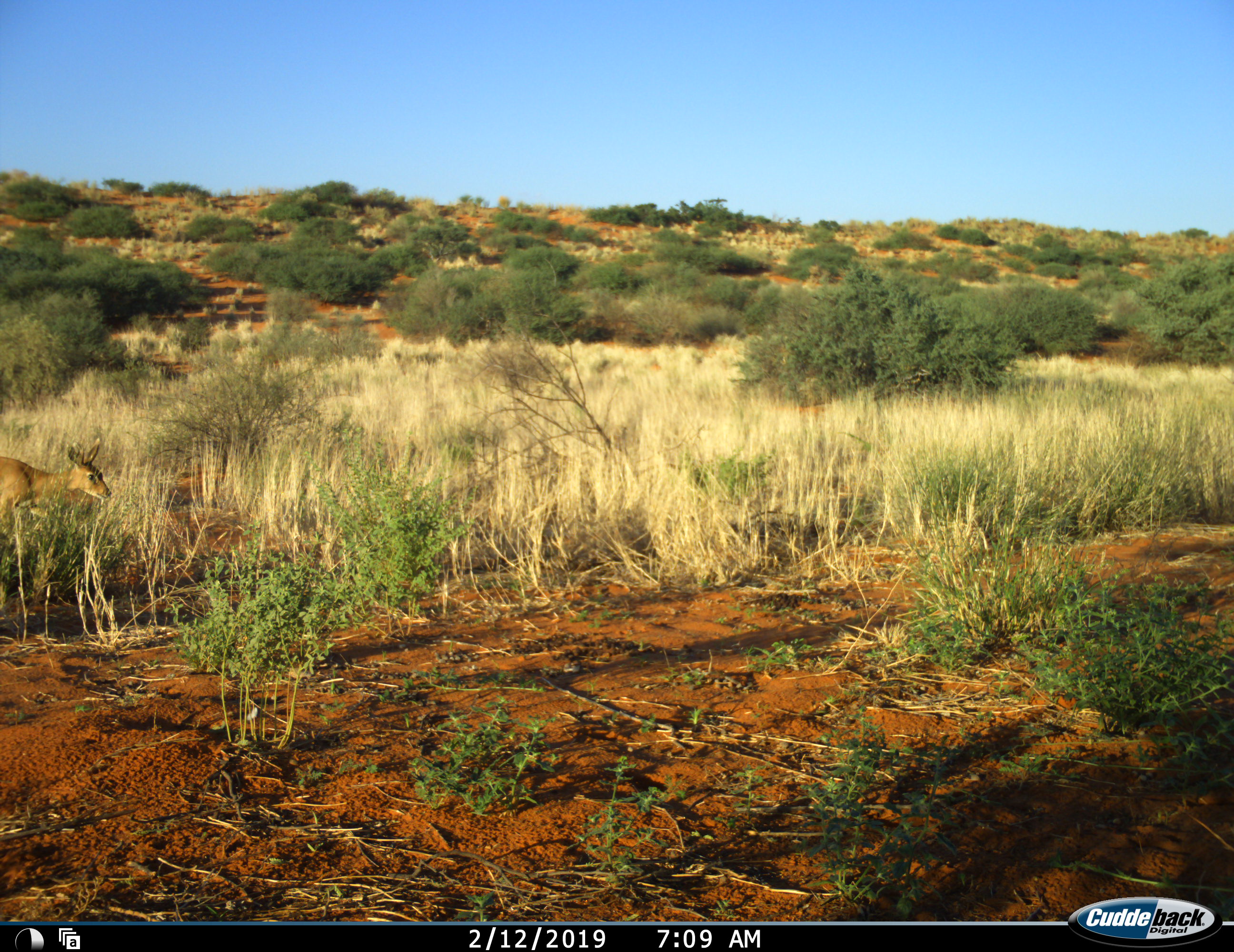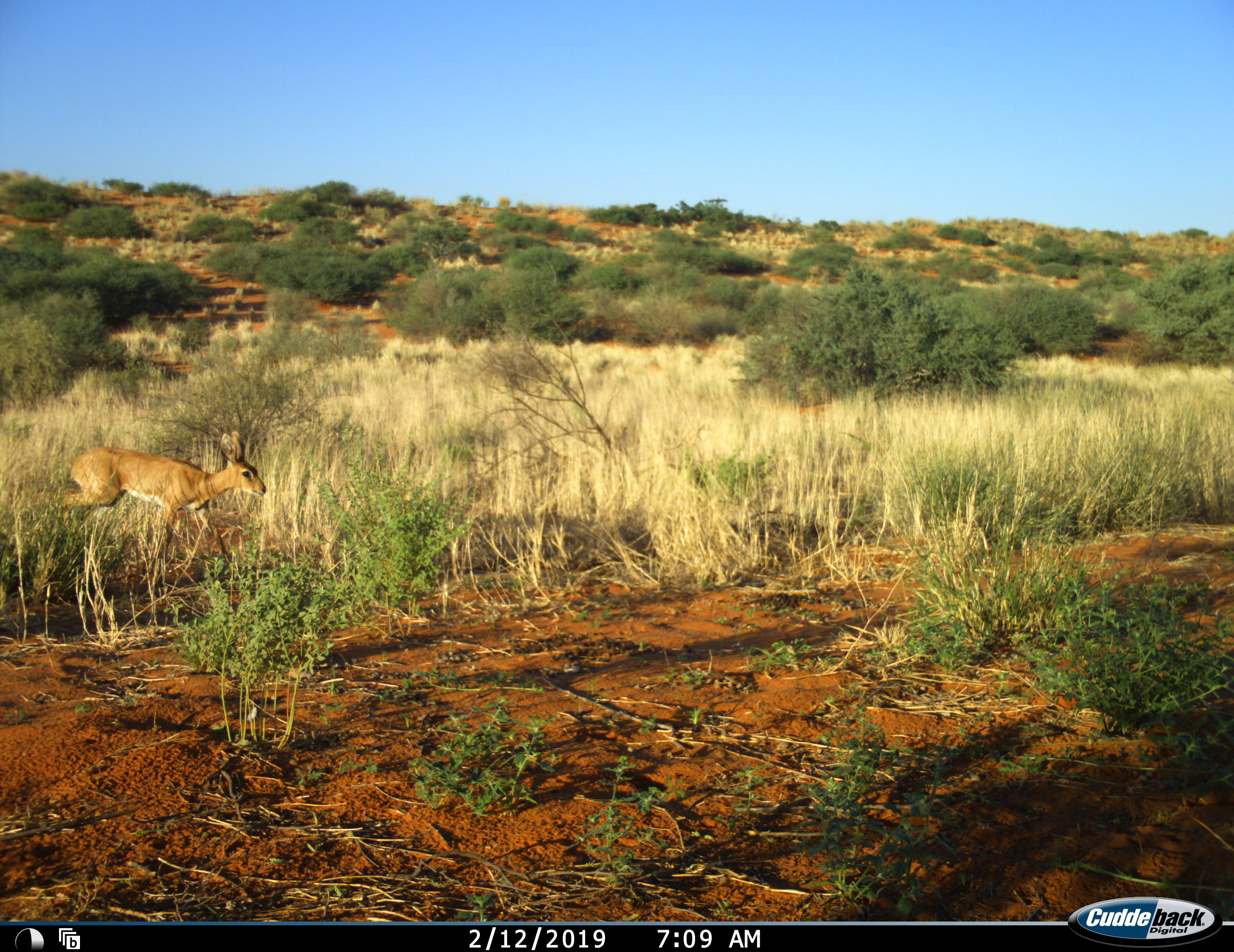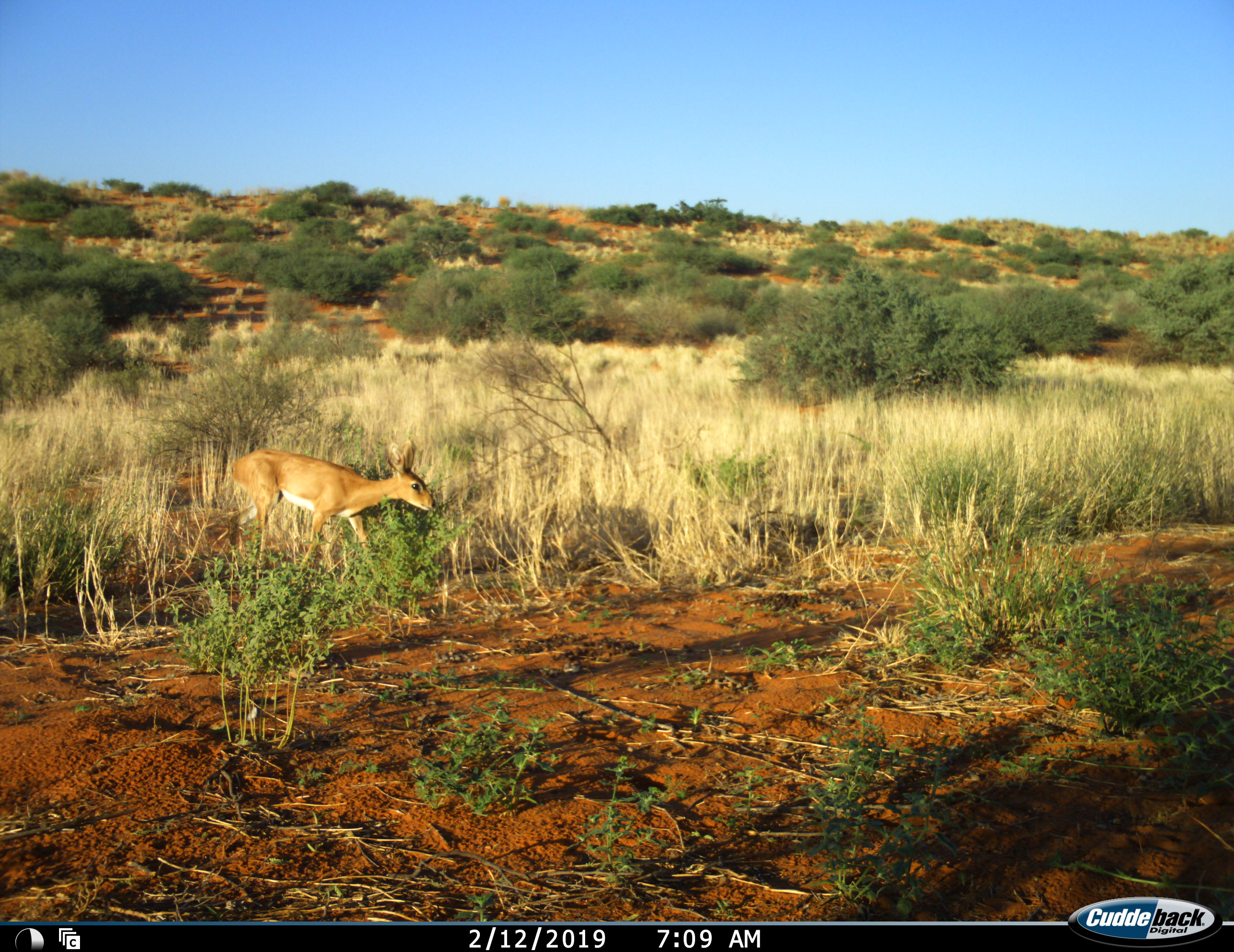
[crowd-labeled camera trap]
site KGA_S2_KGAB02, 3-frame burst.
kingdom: Animalia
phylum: Chordata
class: Mammalia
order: Artiodactyla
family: Bovidae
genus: Raphicerus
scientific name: Raphicerus campestris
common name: steenbok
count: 1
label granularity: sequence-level